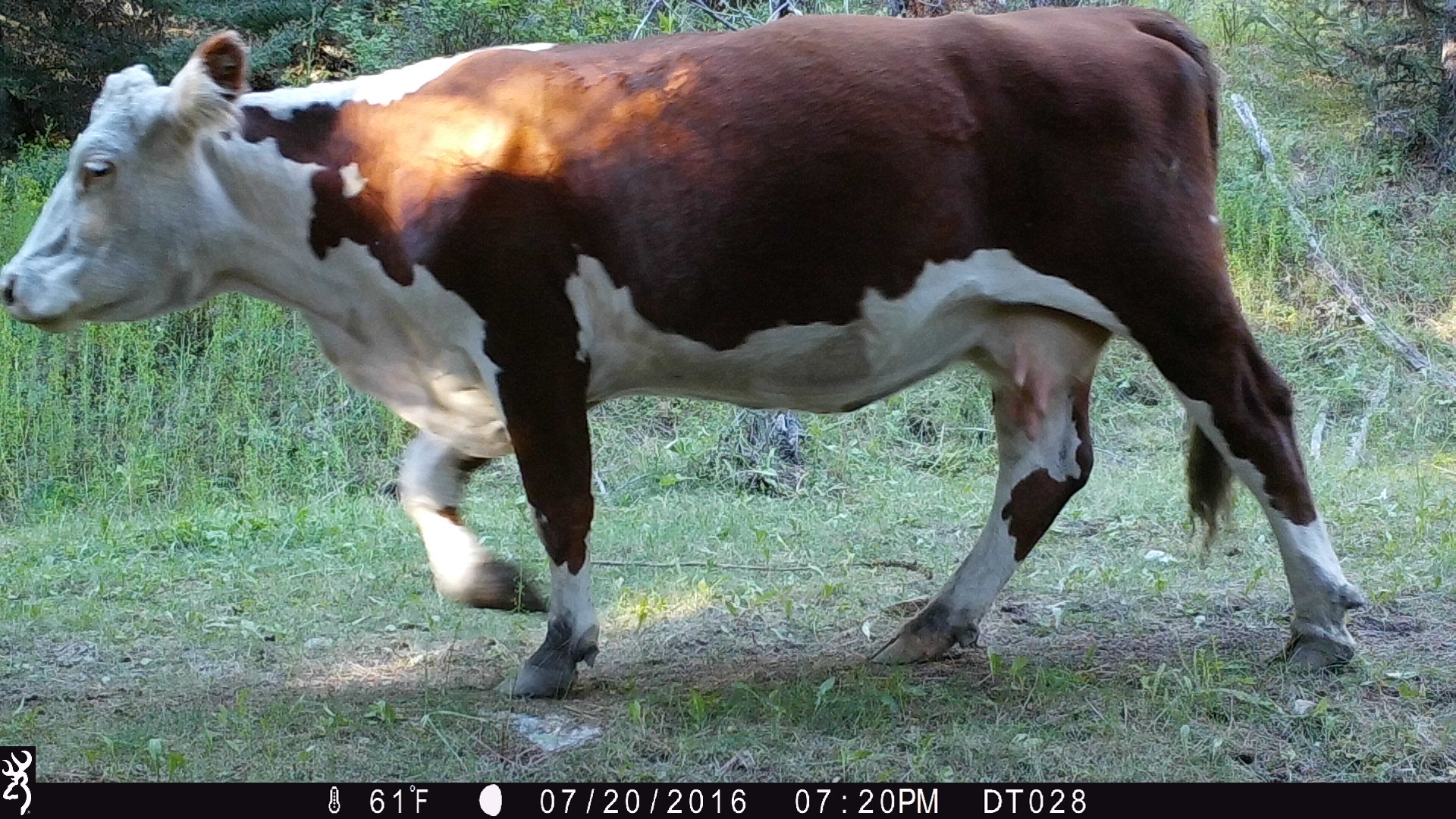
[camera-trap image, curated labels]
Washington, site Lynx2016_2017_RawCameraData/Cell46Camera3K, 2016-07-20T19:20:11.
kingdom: Animalia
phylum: Chordata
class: Mammalia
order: Artiodactyla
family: Bovidae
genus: Bos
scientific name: Bos taurus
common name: domestic cattle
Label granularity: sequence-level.